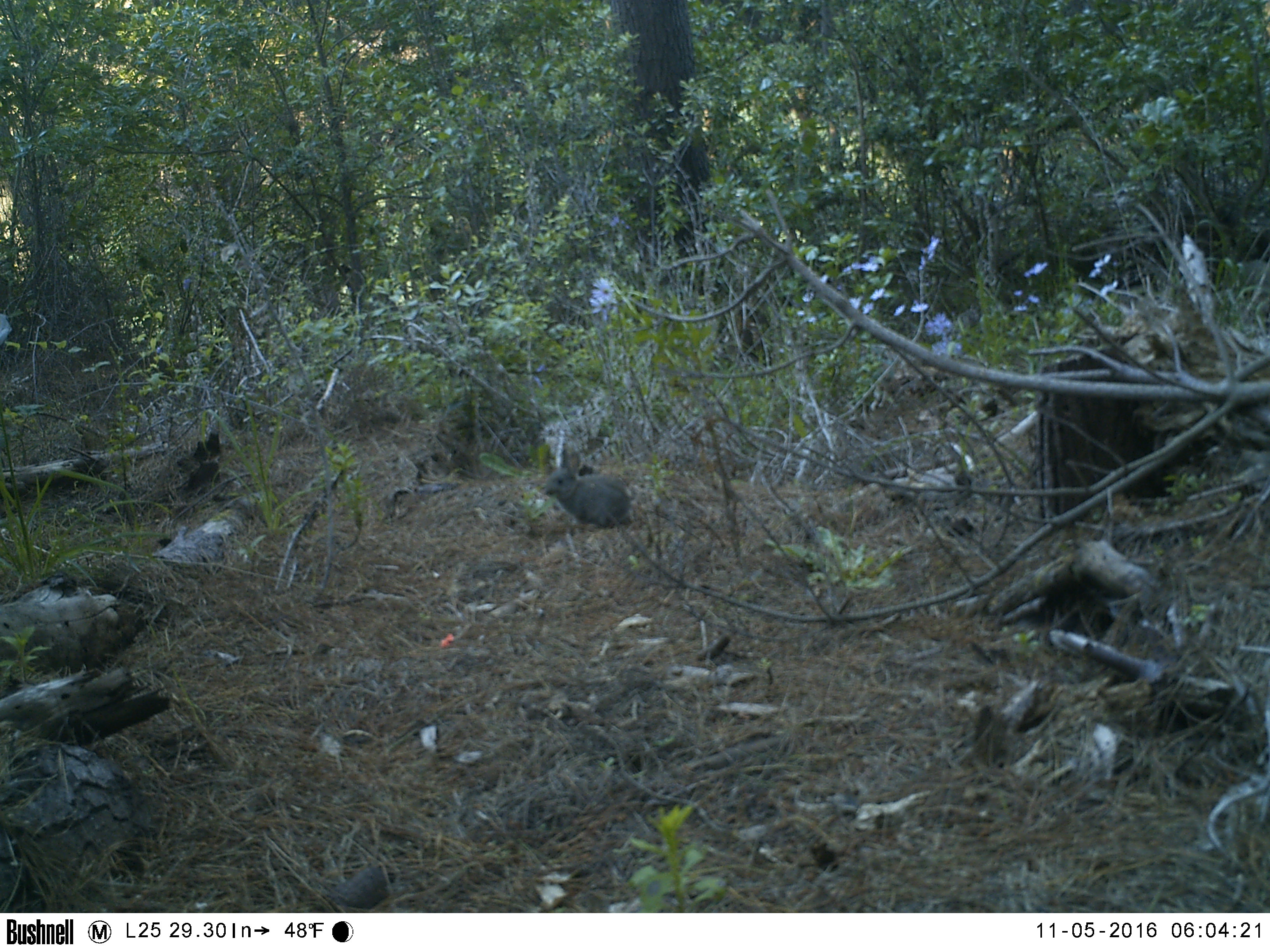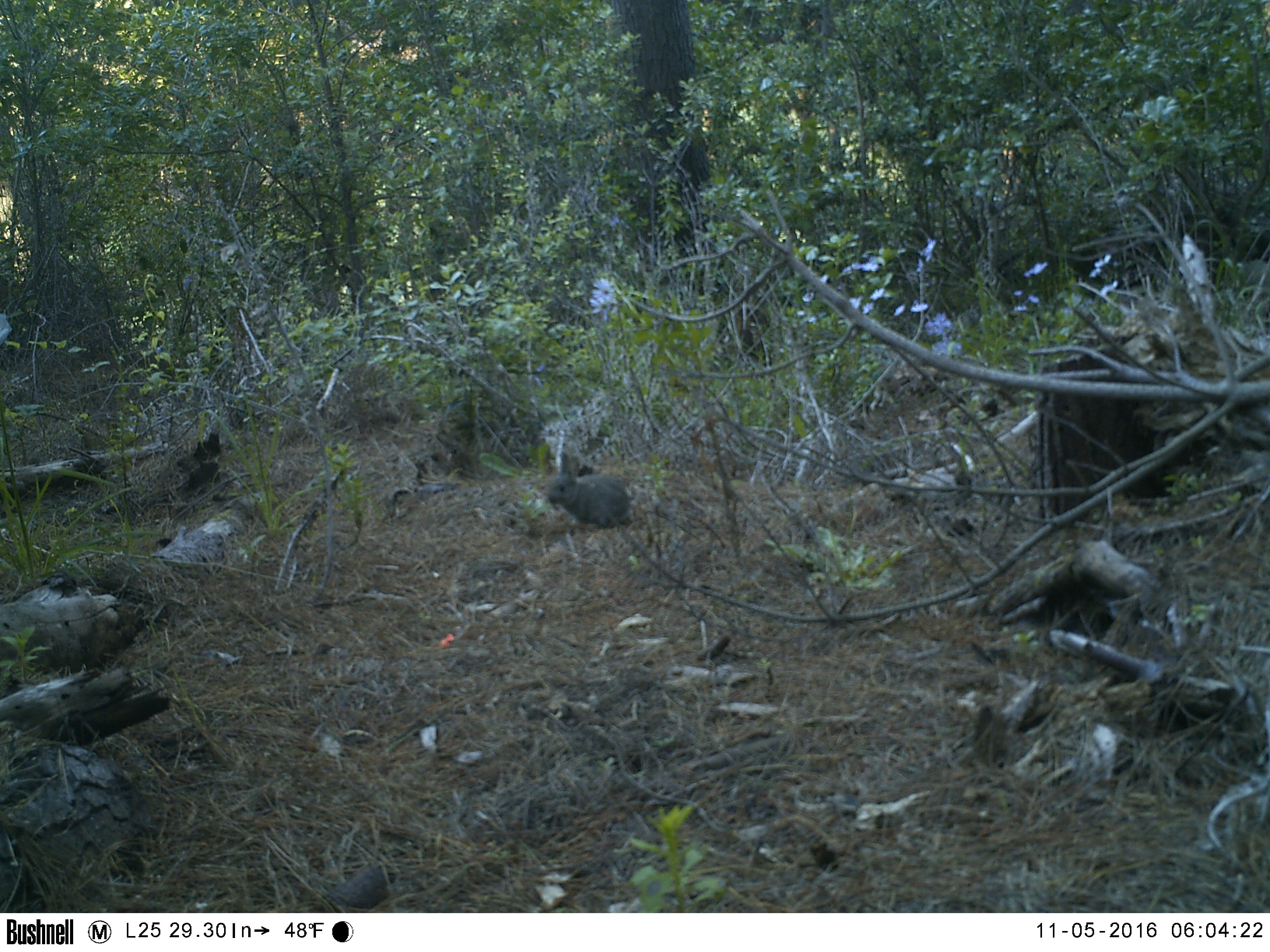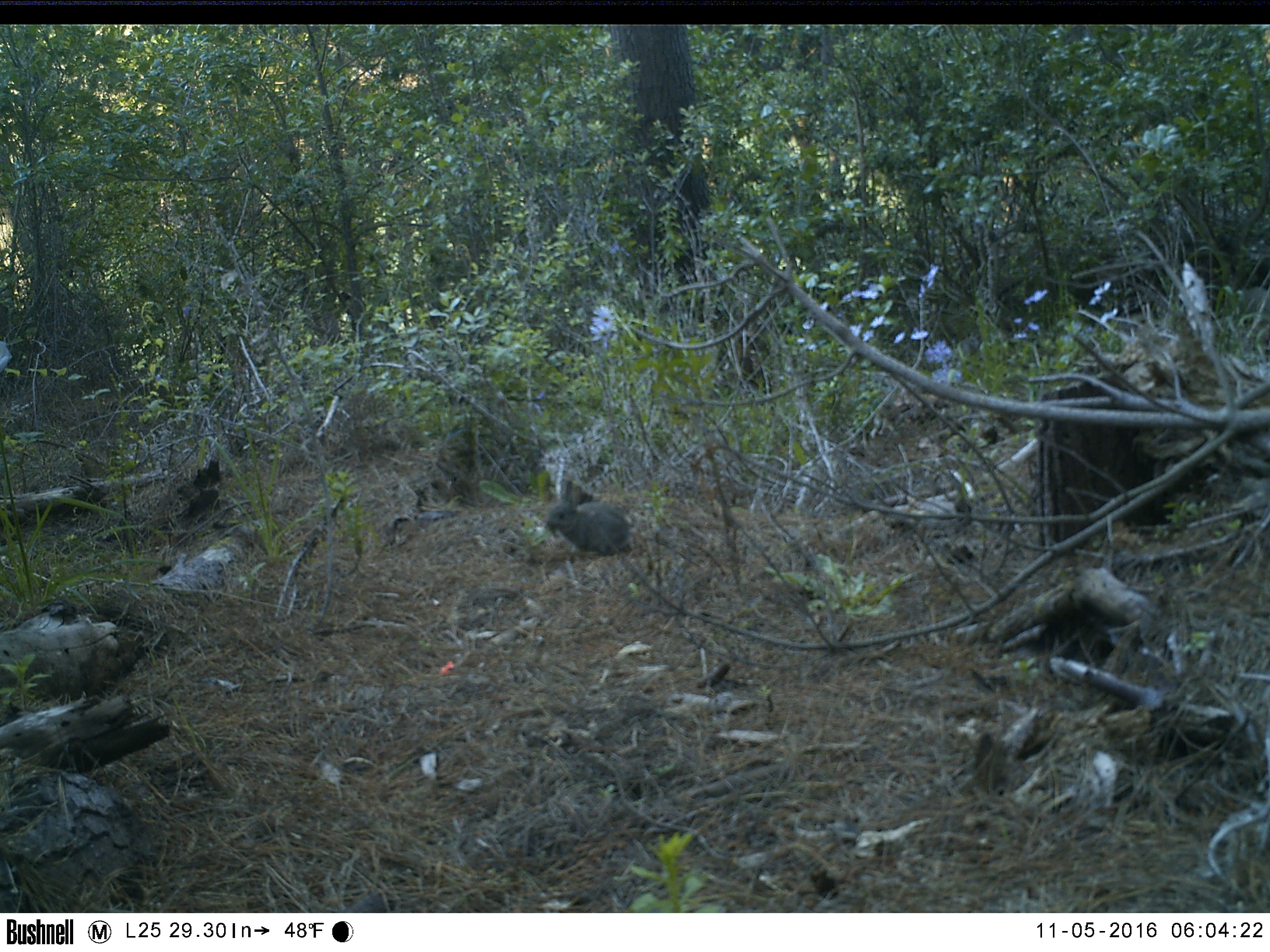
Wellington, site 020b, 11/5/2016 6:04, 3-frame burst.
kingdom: Animalia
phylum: Chordata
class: Mammalia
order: Lagomorpha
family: Leporidae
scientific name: Leporidae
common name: rabbit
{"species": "rabbit (Leporidae)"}